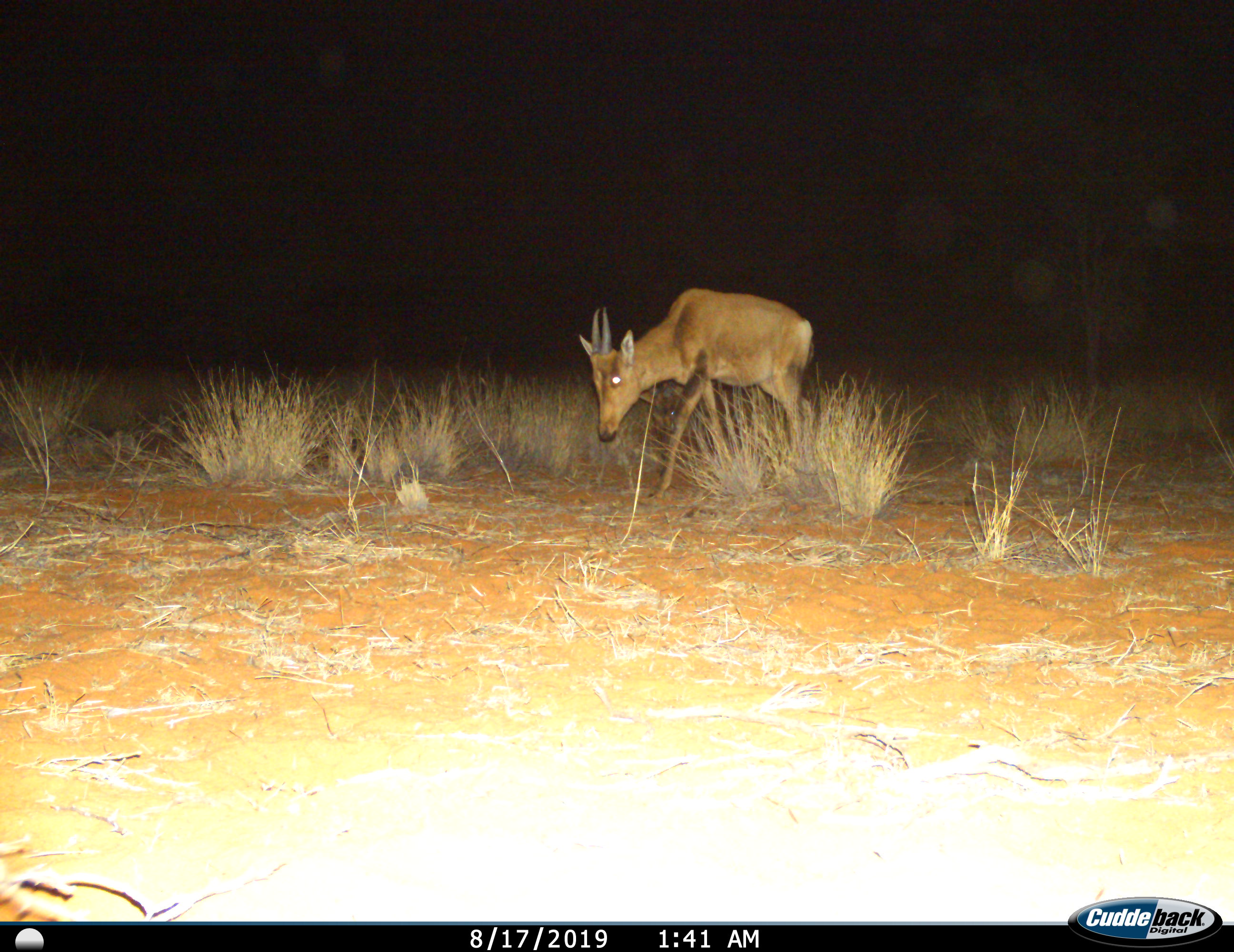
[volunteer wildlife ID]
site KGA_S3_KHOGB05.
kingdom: Animalia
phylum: Chordata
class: Mammalia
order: Artiodactyla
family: Bovidae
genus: Alcelaphus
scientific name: Alcelaphus buselaphus caama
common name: red hartebeest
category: hartebeestred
Hartebeestred (red hartebeest) (Alcelaphus buselaphus caama), count 1. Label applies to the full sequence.